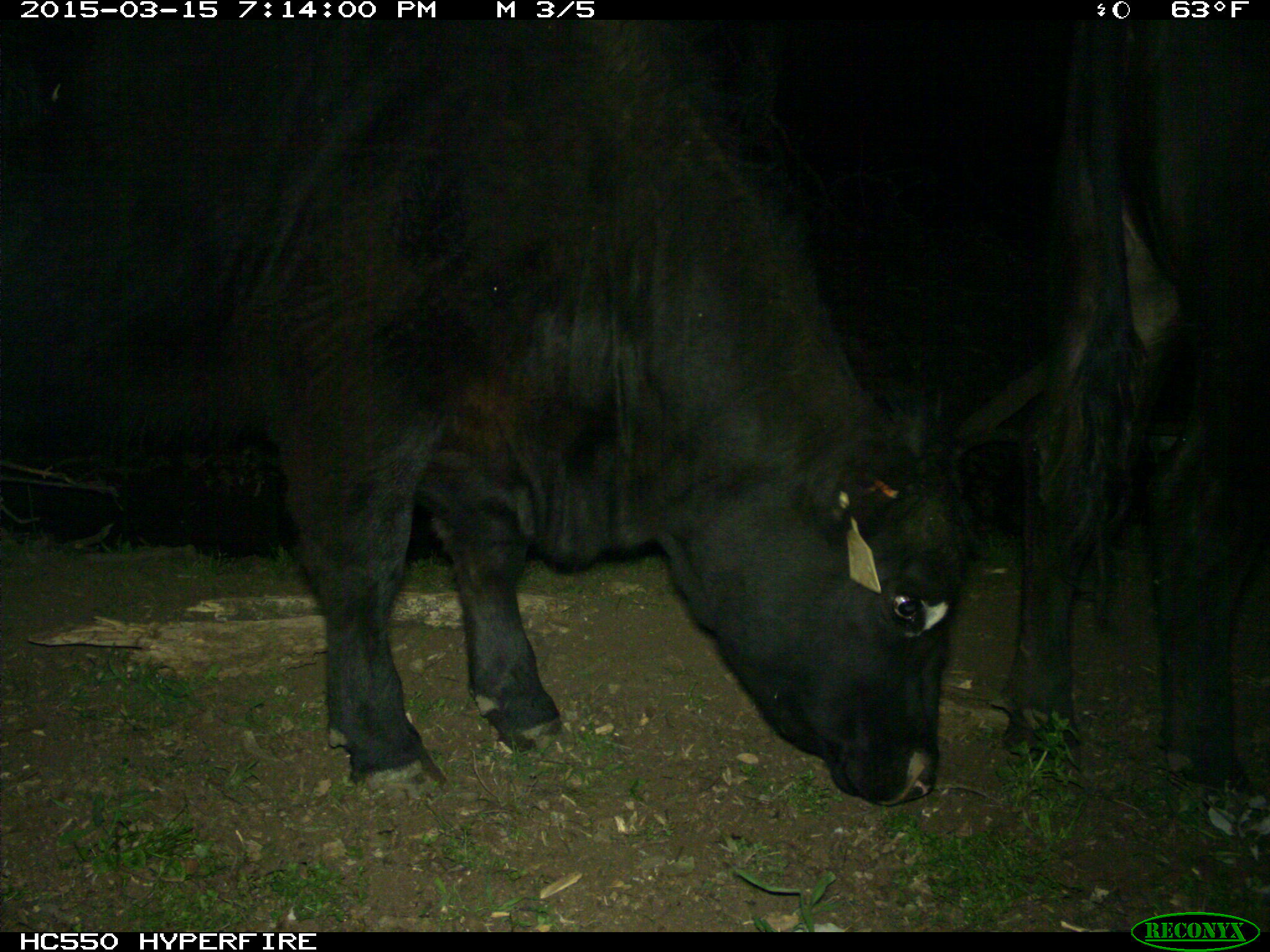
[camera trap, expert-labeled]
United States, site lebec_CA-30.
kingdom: Animalia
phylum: Chordata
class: Mammalia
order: Artiodactyla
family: Bovidae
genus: Bos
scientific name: Bos taurus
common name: domestic cow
Bos taurus (domestic cow).